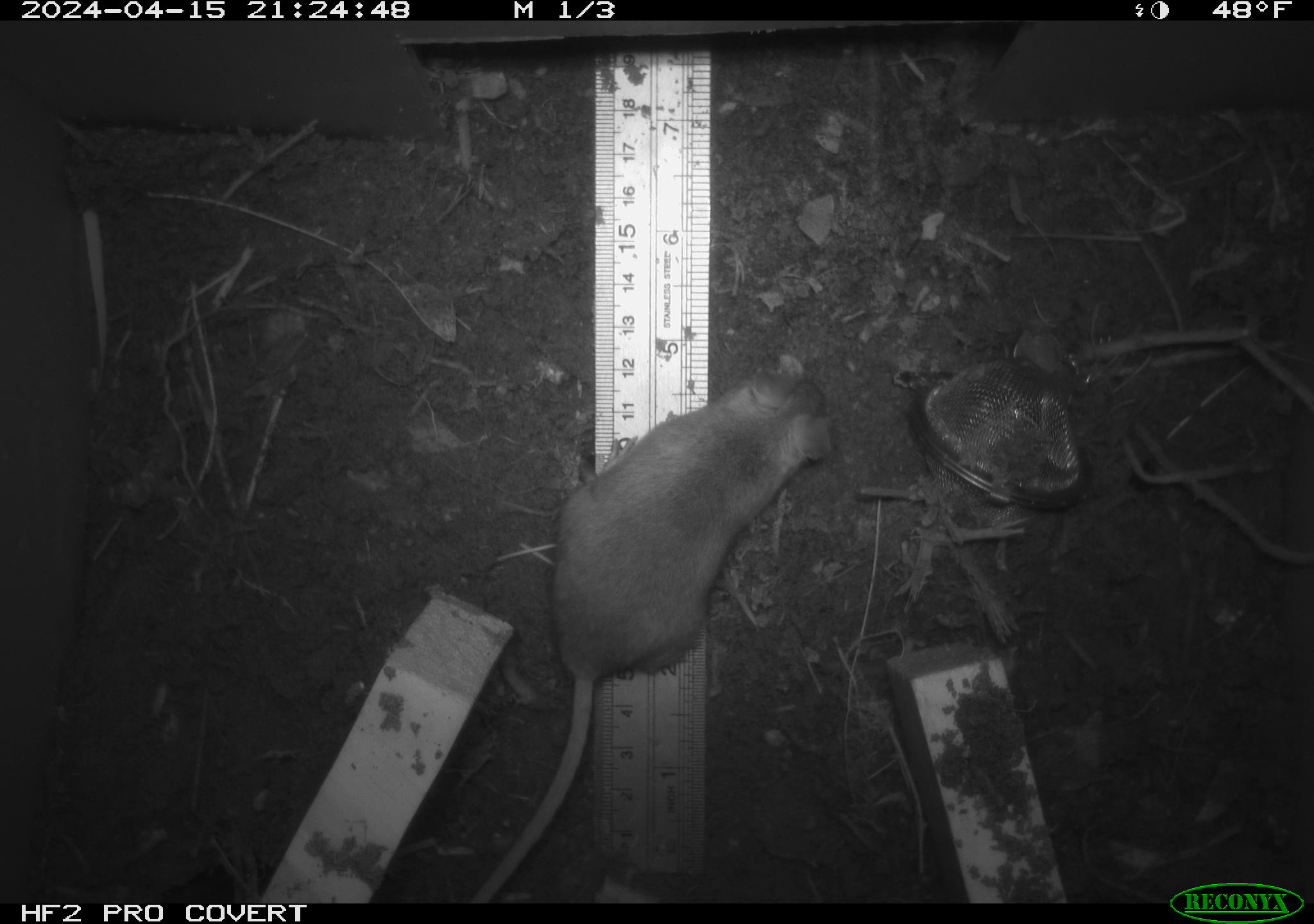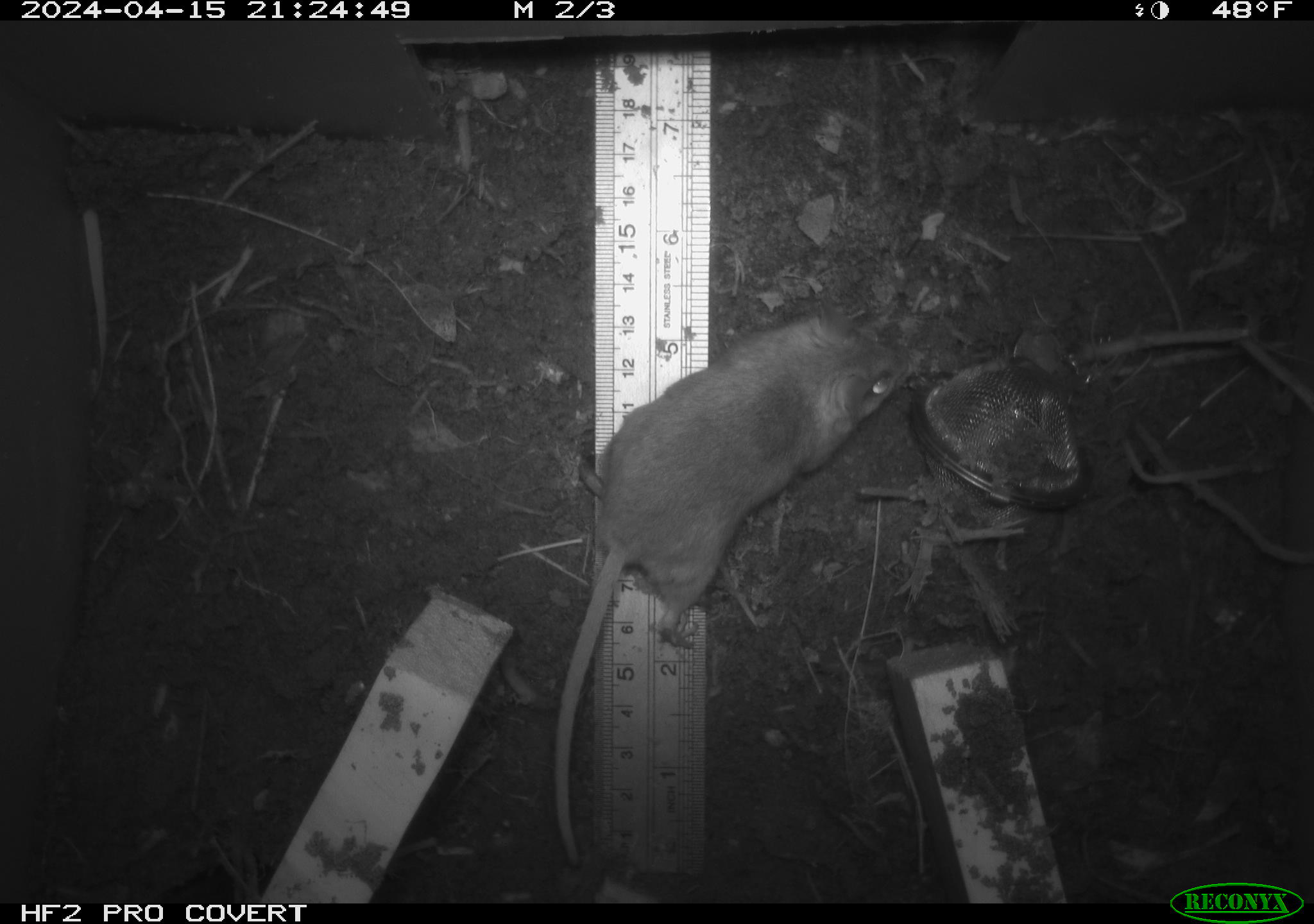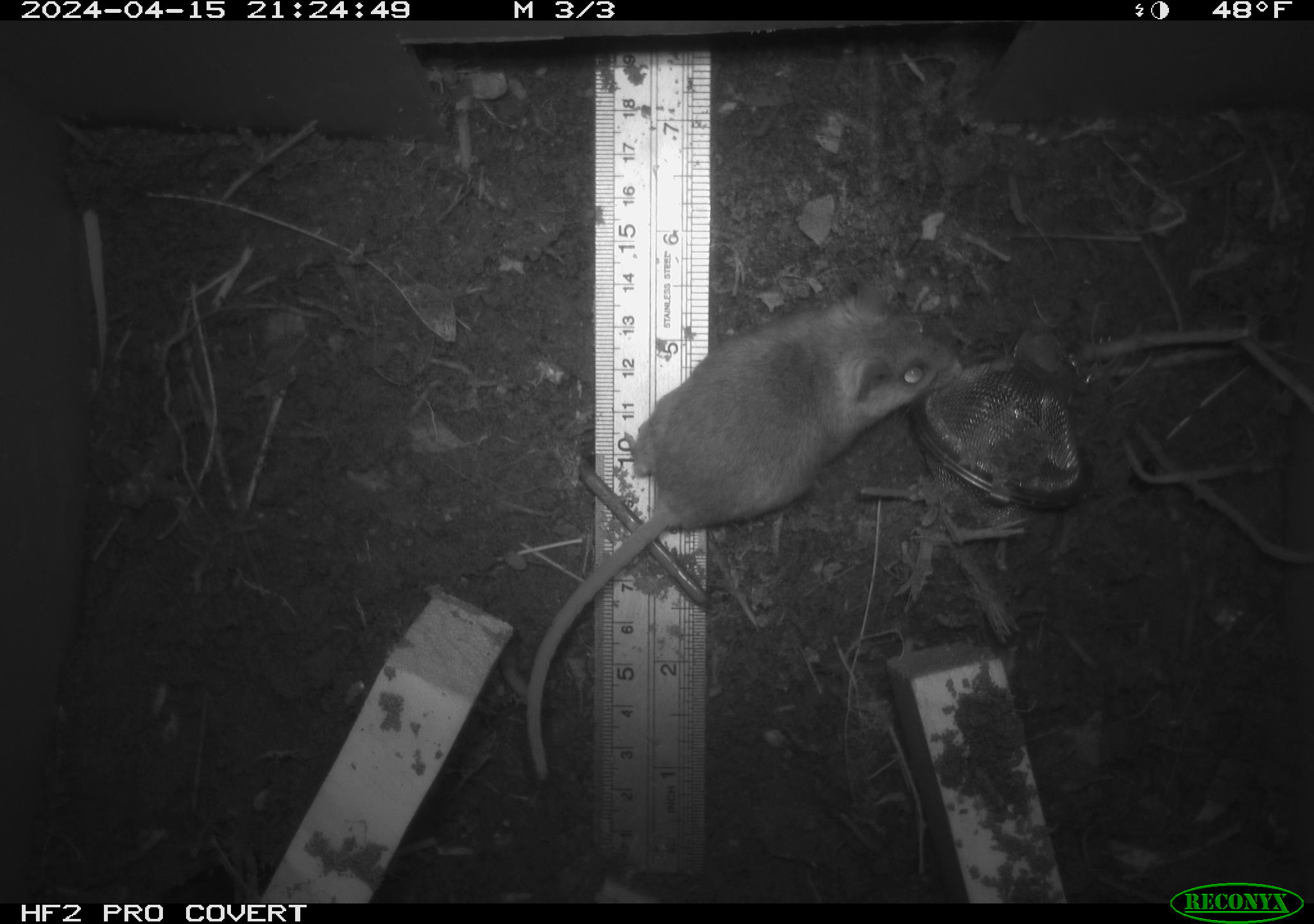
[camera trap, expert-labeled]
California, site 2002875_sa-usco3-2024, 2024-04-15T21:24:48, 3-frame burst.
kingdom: Animalia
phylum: Chordata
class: Mammalia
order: Rodentia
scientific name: Rodentia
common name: mouse species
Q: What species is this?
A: Mouse species (Rodentia).